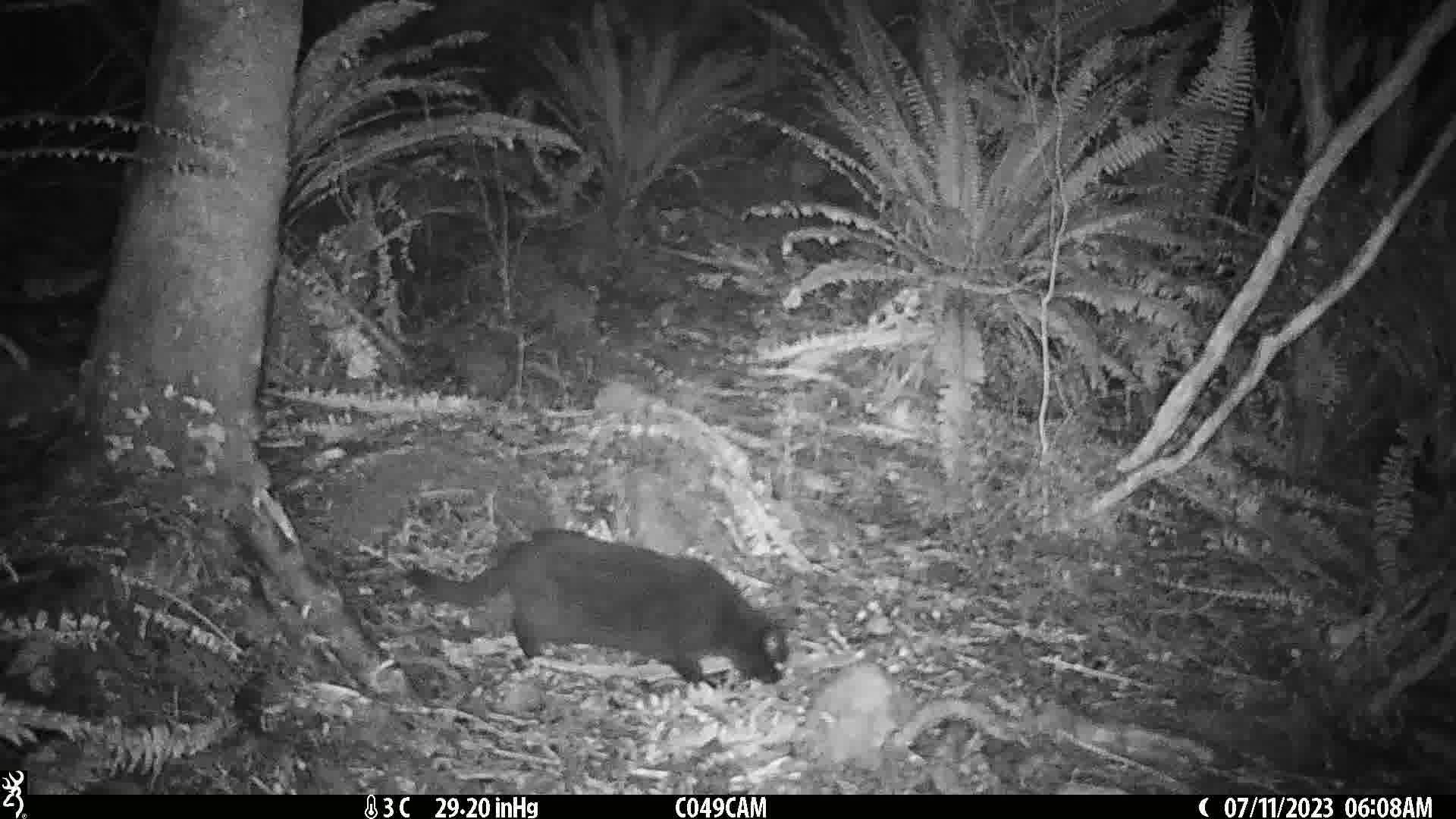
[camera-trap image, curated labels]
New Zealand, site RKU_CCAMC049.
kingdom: Animalia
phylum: Chordata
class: Mammalia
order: Carnivora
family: Felidae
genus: Felis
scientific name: Felis catus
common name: domestic cat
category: cat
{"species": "cat (domestic cat) (Felis catus)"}